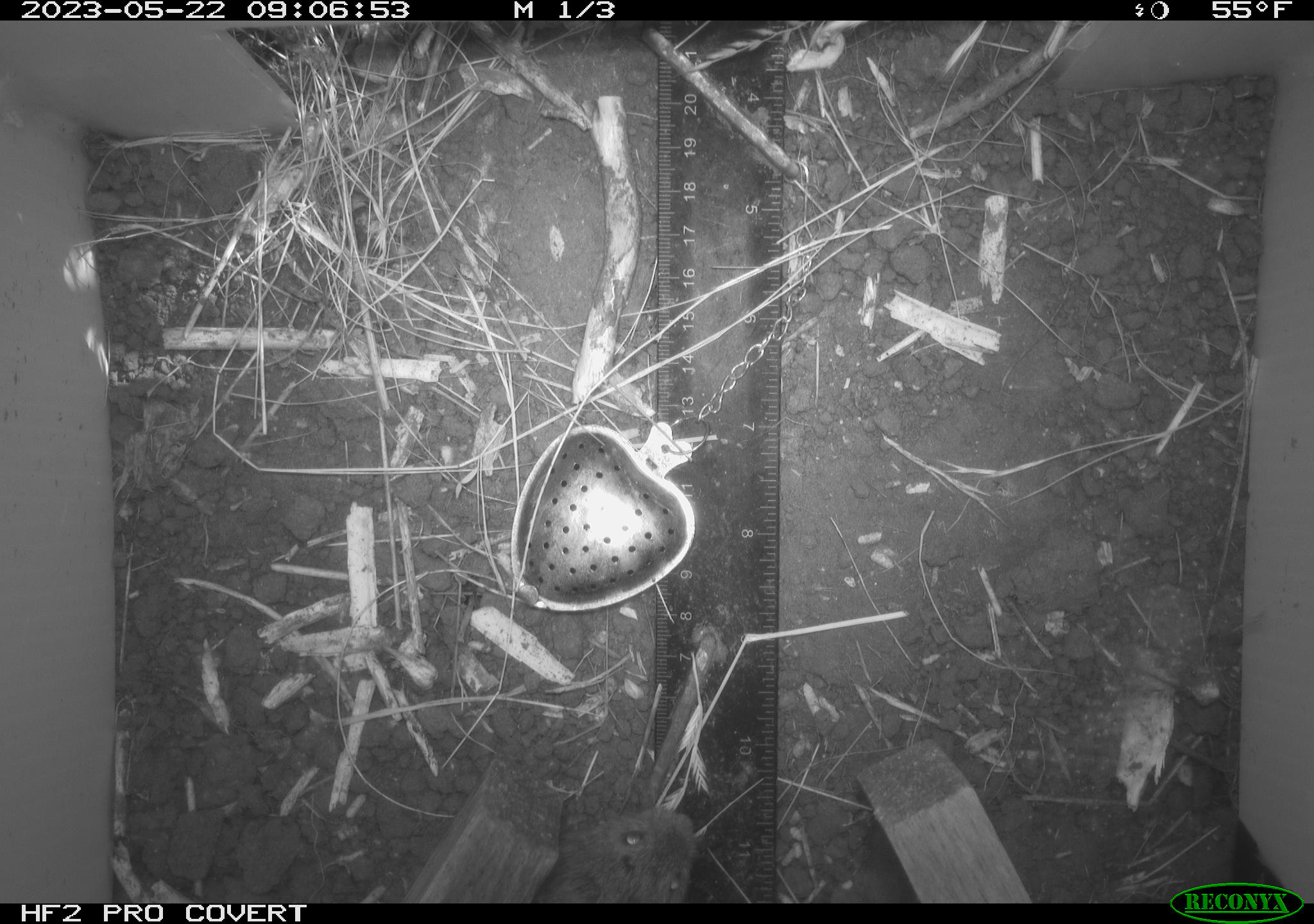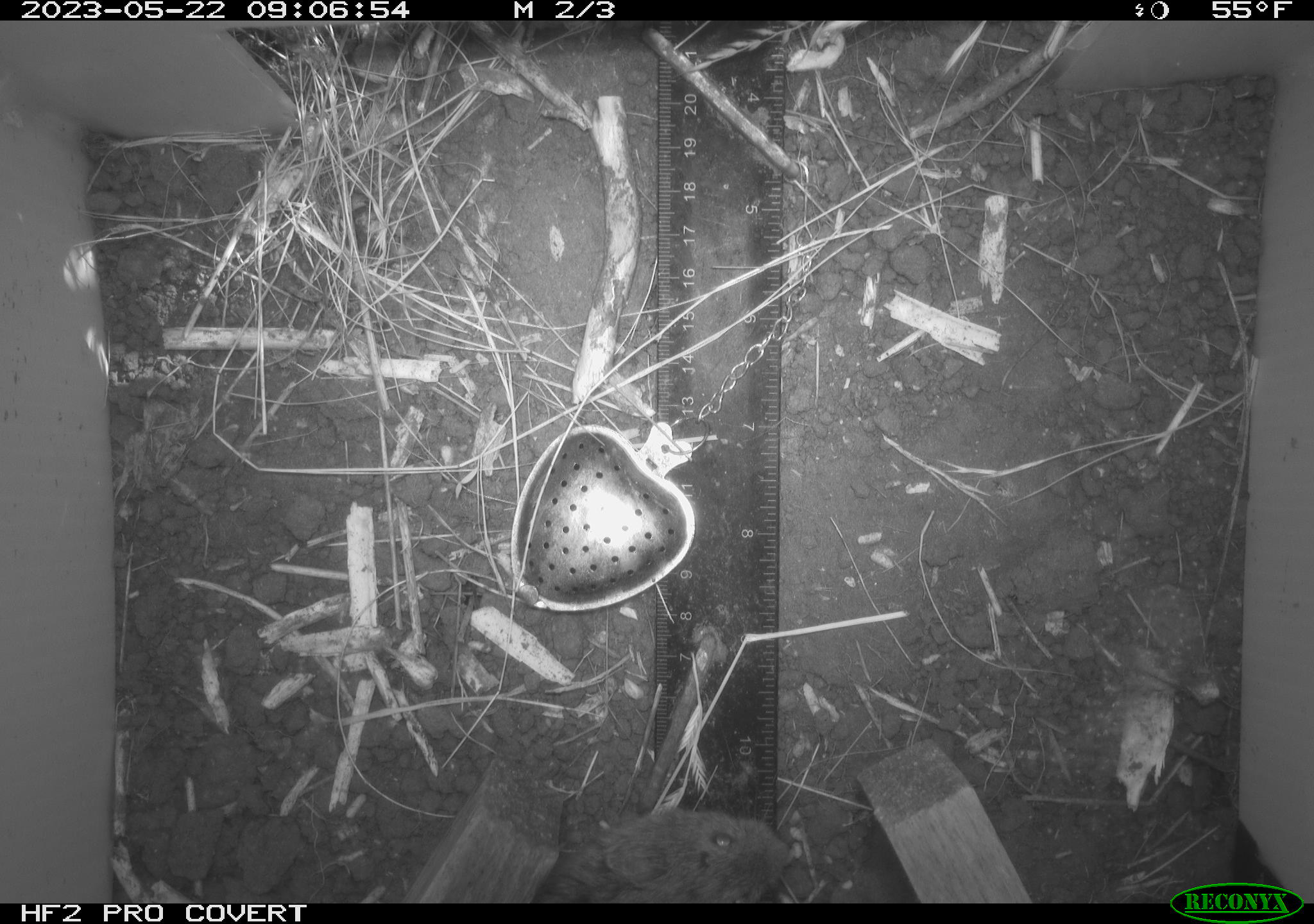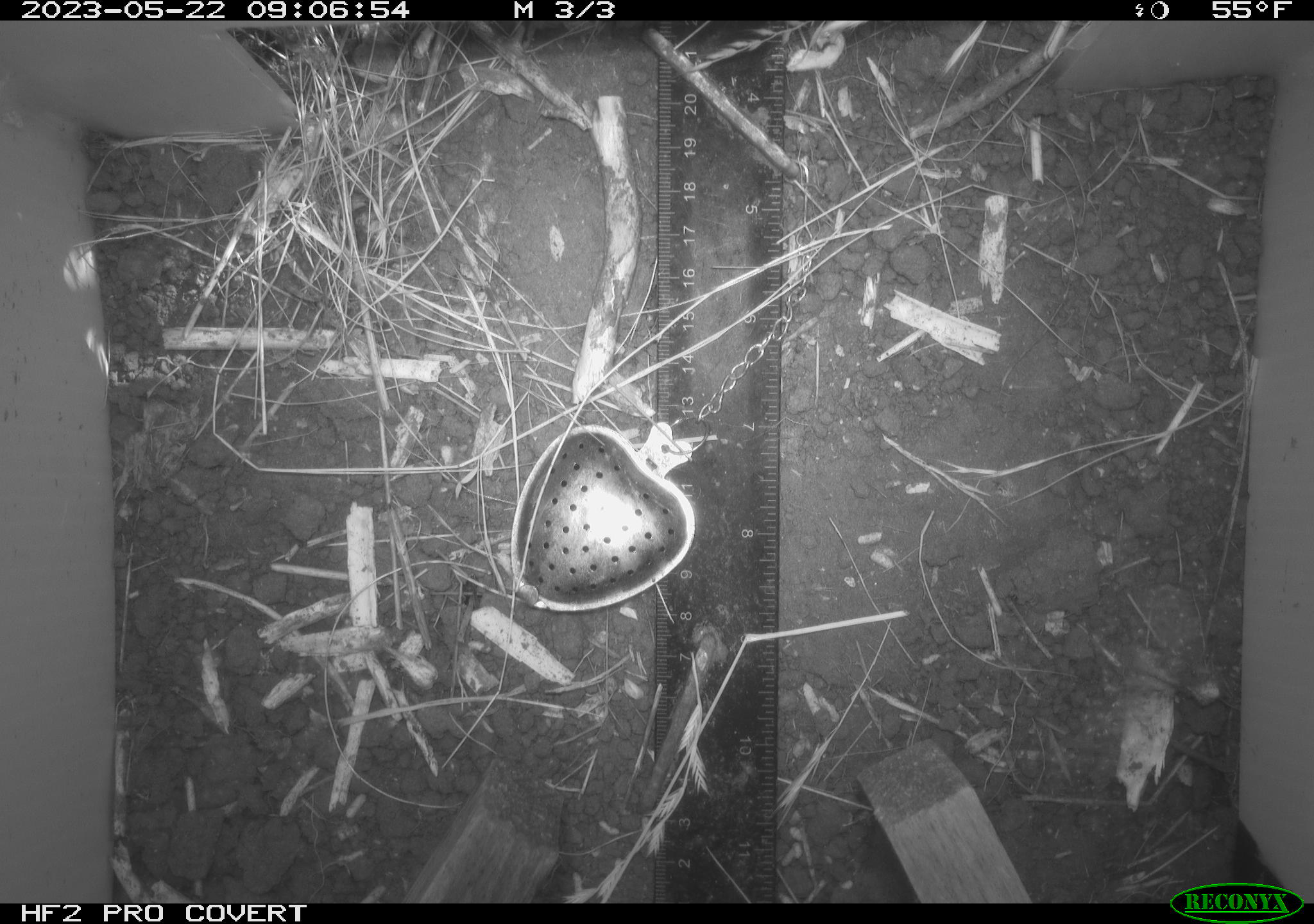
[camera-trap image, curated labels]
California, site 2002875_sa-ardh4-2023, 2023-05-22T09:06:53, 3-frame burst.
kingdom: Animalia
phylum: Chordata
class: Mammalia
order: Rodentia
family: Cricetidae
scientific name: Arvicolinae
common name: voles, lemmings, and muskrats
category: arvicolinae subfamily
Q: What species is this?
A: Arvicolinae subfamily (voles, lemmings, and muskrats) (Arvicolinae).